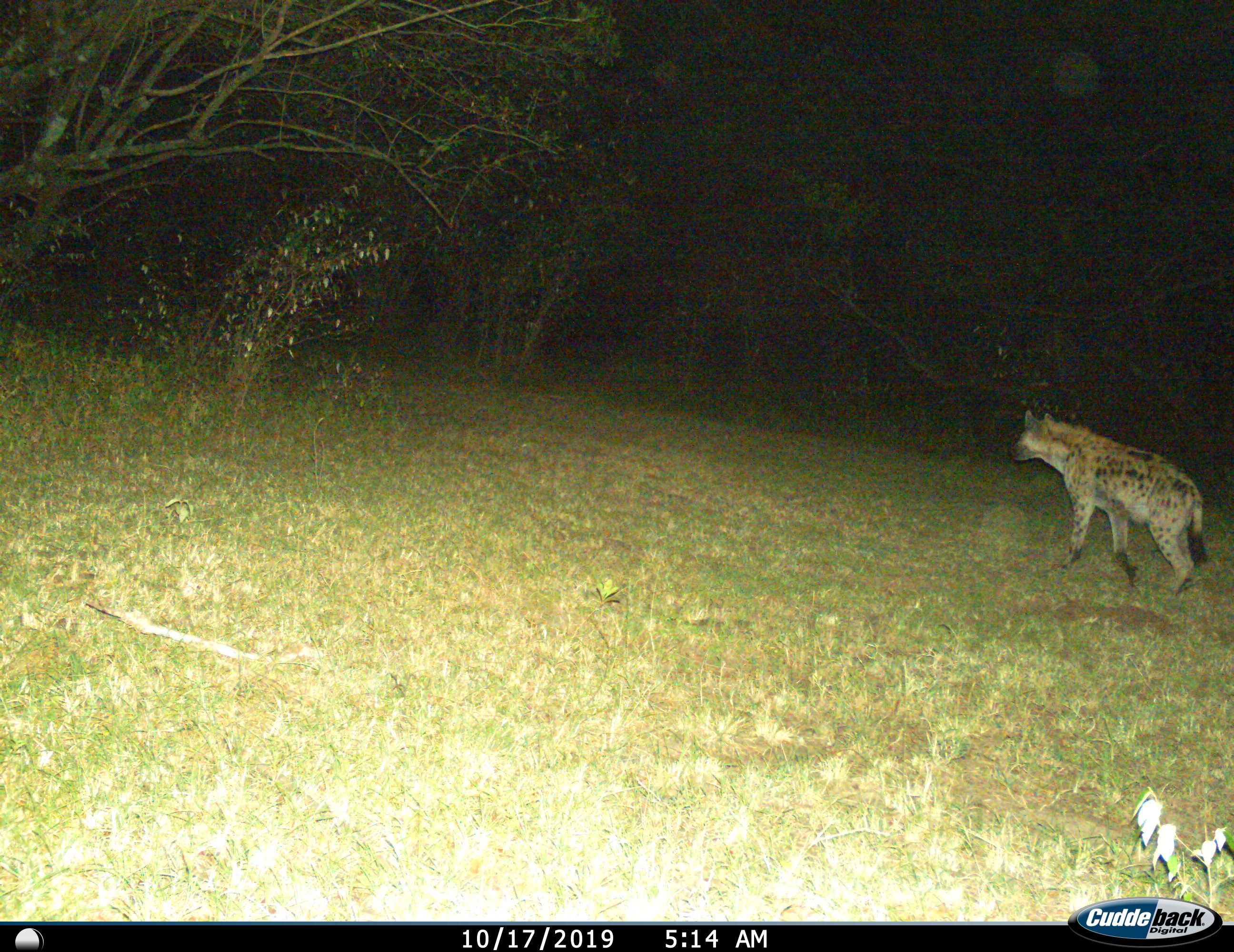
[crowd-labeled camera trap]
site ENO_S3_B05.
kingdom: Animalia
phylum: Chordata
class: Mammalia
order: Carnivora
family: Hyaenidae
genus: Crocuta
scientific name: Crocuta crocuta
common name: spotted hyena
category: hyenaspotted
Hyenaspotted (spotted hyena) (Crocuta crocuta), count 1. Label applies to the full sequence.